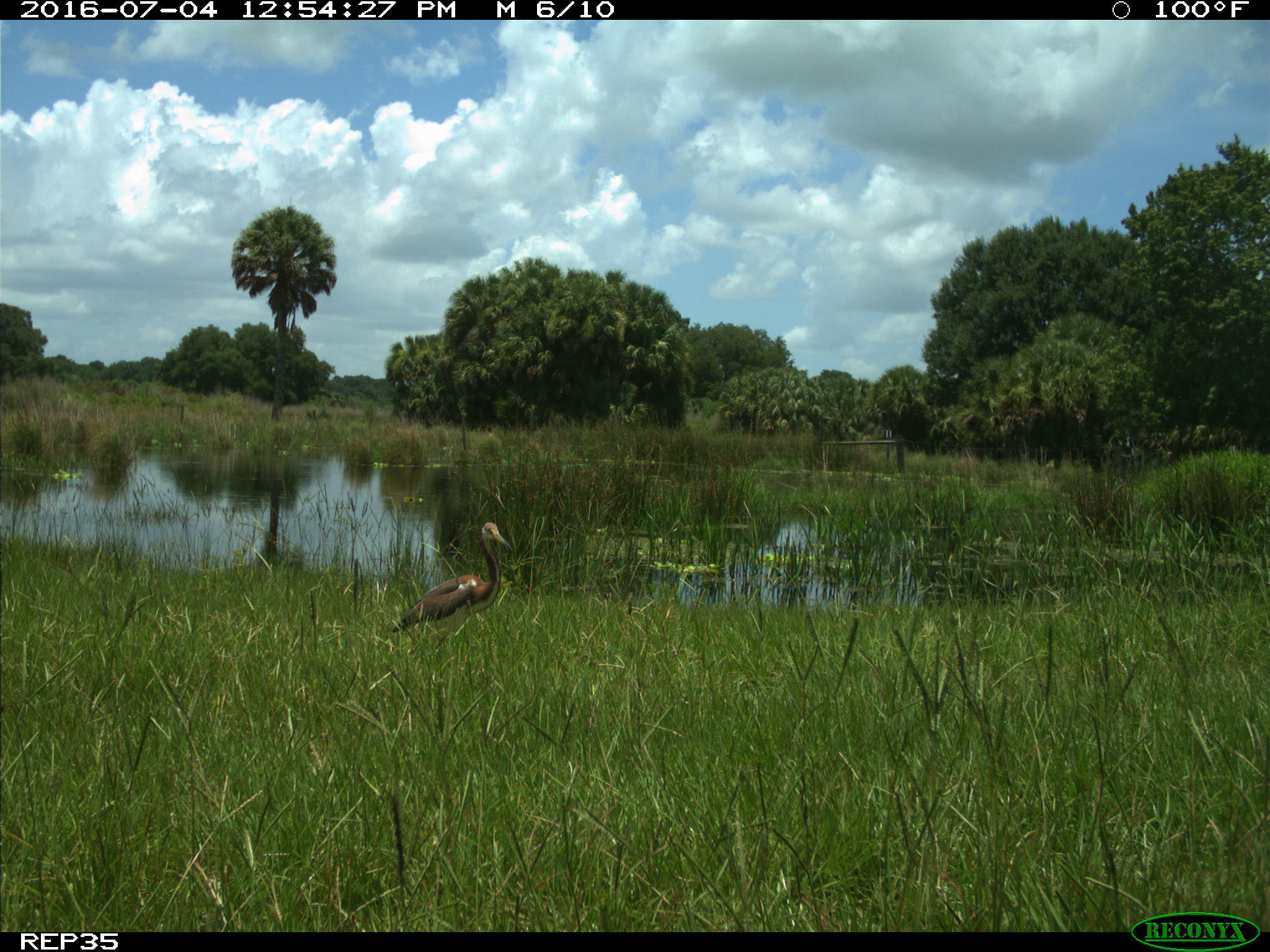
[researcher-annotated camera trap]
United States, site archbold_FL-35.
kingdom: Animalia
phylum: Chordata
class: Aves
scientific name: Aves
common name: birds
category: unidentified bird